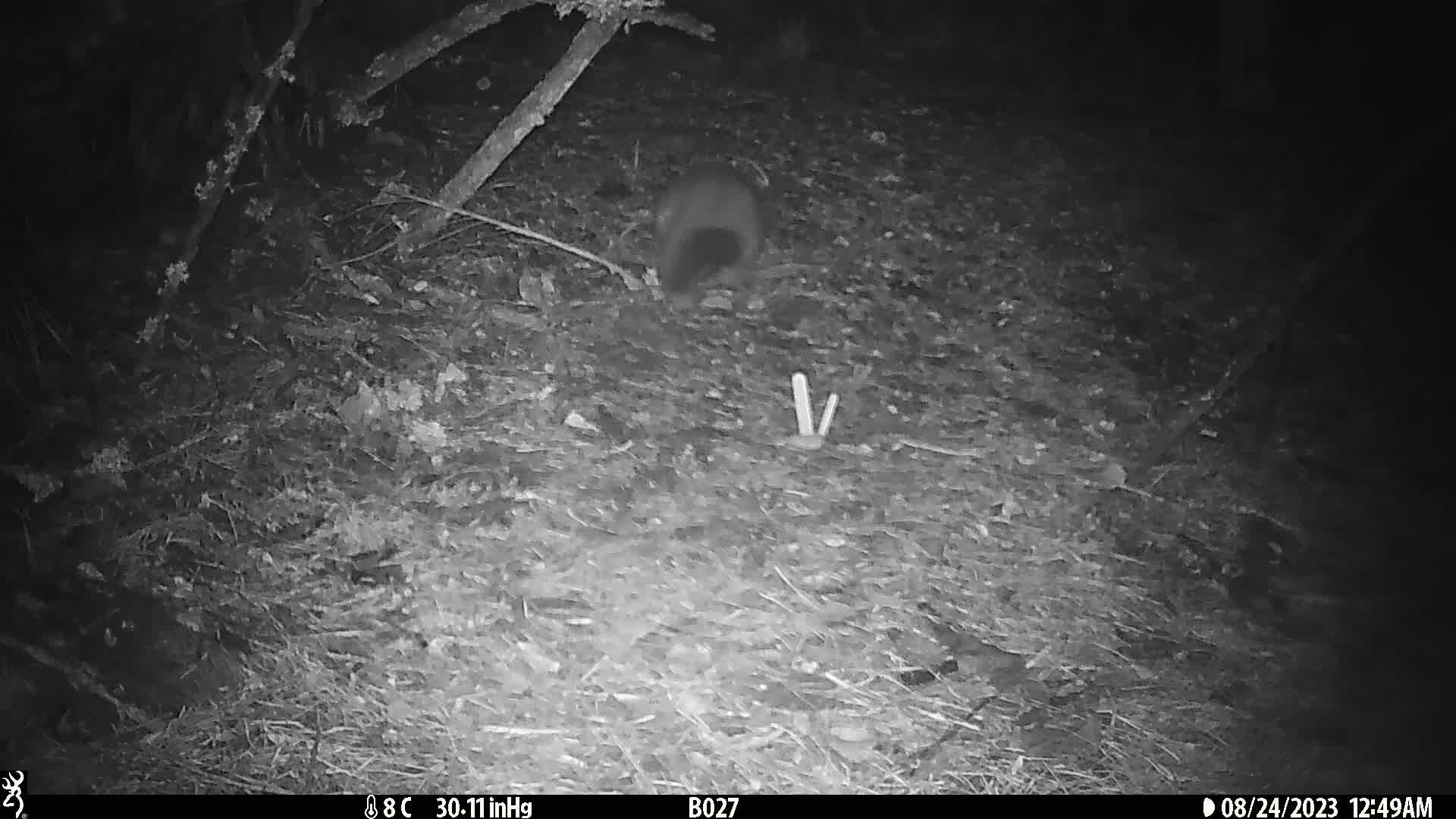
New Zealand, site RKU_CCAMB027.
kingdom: Animalia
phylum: Chordata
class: Mammalia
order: Diprotodontia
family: Phalangeridae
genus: Trichosurus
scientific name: Trichosurus vulpecula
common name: common brushtail possum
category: possum